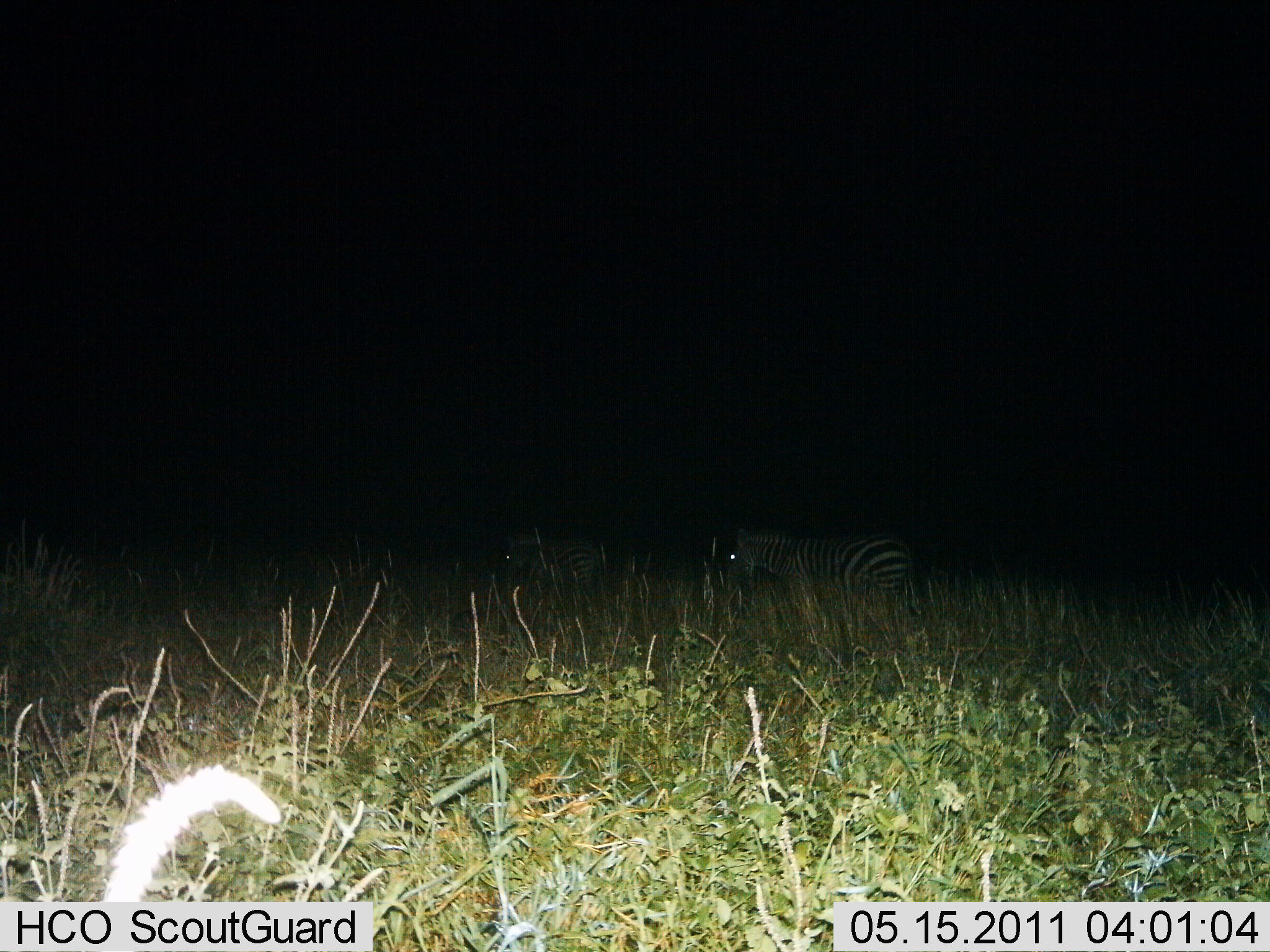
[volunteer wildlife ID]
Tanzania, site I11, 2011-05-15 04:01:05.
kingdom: Animalia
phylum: Chordata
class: Mammalia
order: Perissodactyla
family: Equidae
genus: Equus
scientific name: Equus quagga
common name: plains zebra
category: zebra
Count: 2.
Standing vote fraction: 73%.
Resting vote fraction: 0%.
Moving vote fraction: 27%.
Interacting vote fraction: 0%.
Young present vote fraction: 0%.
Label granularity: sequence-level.